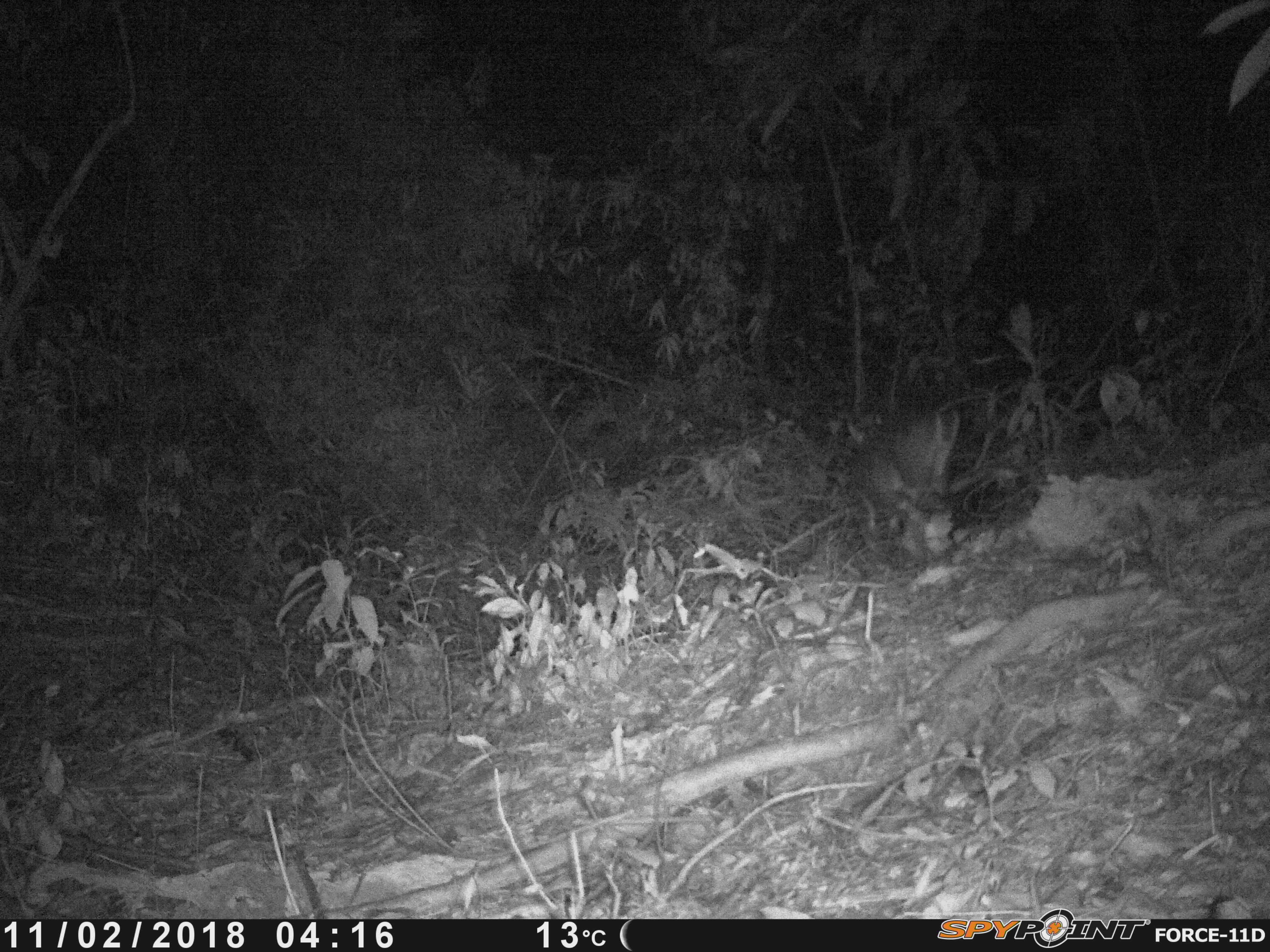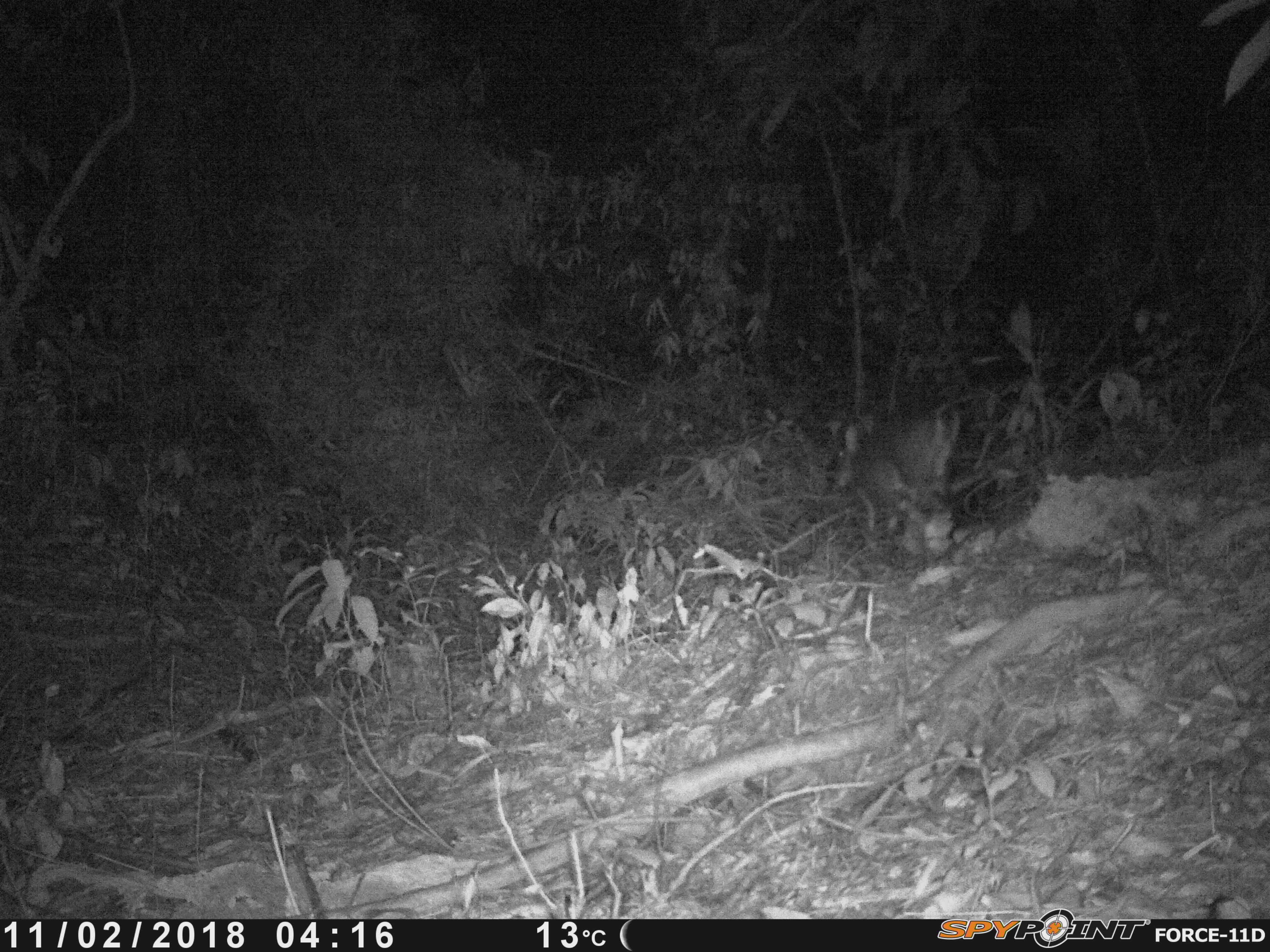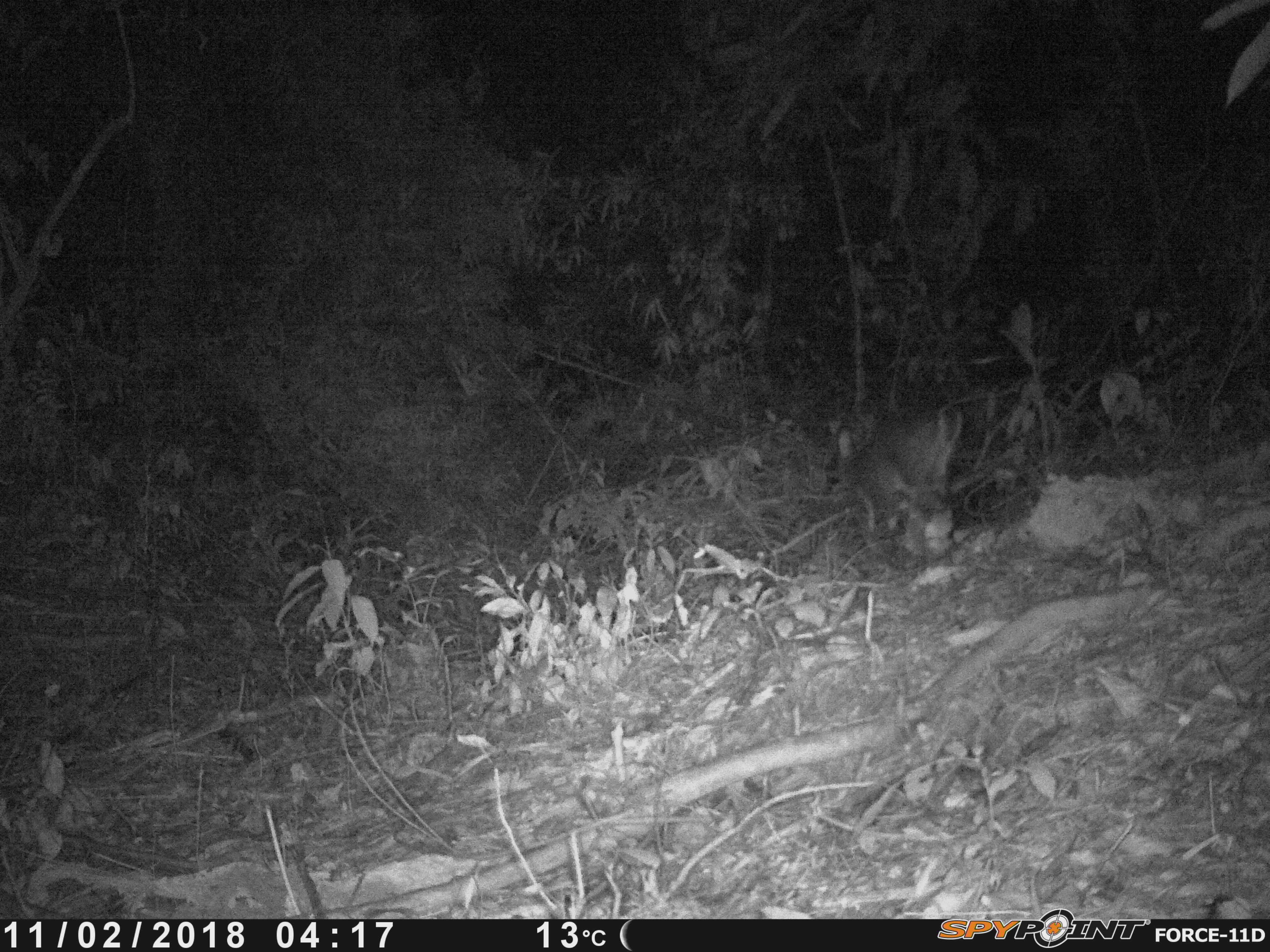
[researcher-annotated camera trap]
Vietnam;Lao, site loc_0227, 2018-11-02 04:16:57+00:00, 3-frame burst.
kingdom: Animalia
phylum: Chordata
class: Mammalia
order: Artiodactyla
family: Cervidae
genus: Muntiacus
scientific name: Muntiacus vuquangensis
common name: large-antlered muntjac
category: large antlered muntjac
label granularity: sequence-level